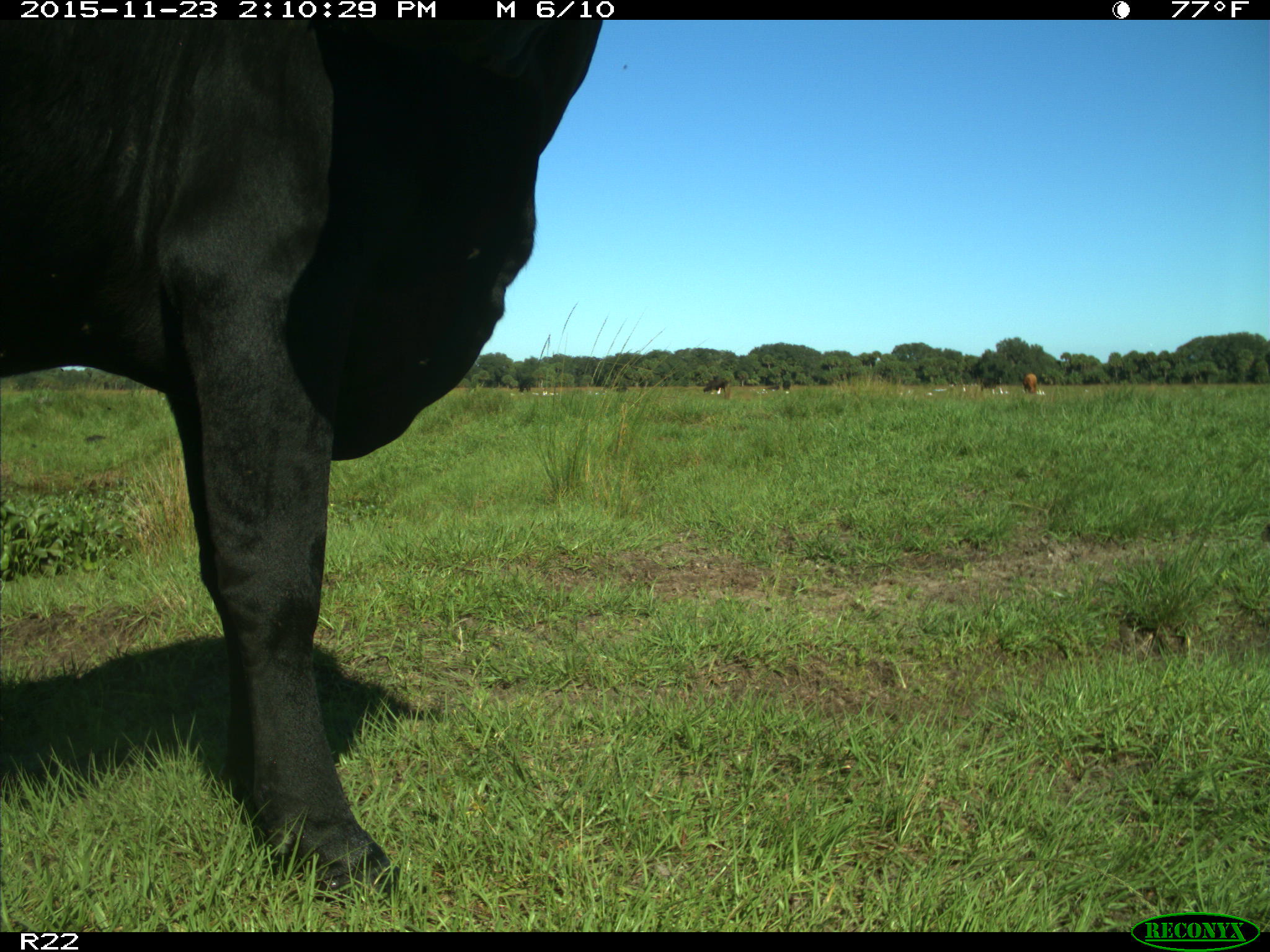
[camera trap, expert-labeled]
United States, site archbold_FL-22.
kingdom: Animalia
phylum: Chordata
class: Mammalia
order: Artiodactyla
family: Bovidae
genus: Bos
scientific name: Bos taurus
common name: domestic cow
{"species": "Bos taurus (domestic cow)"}